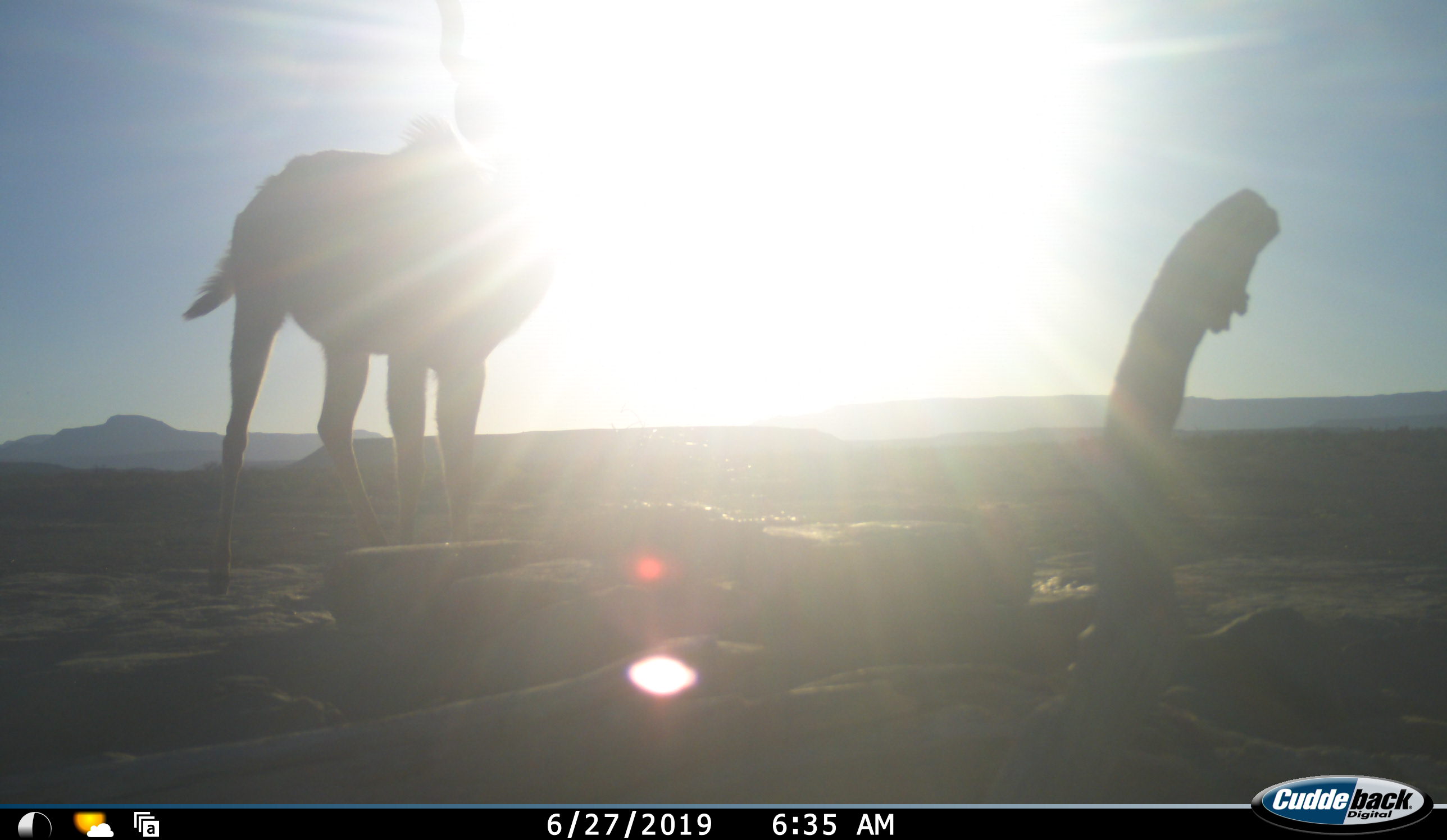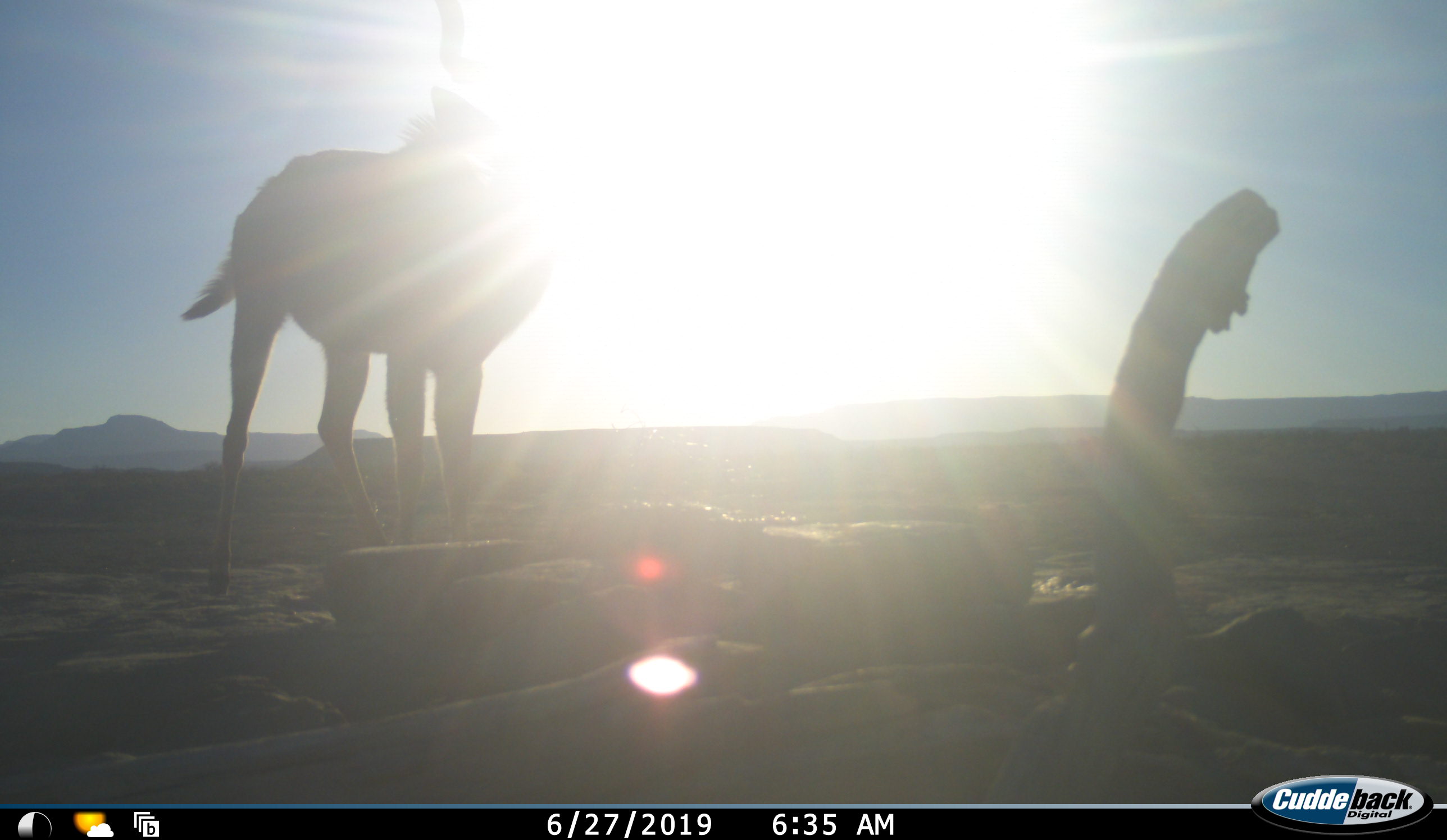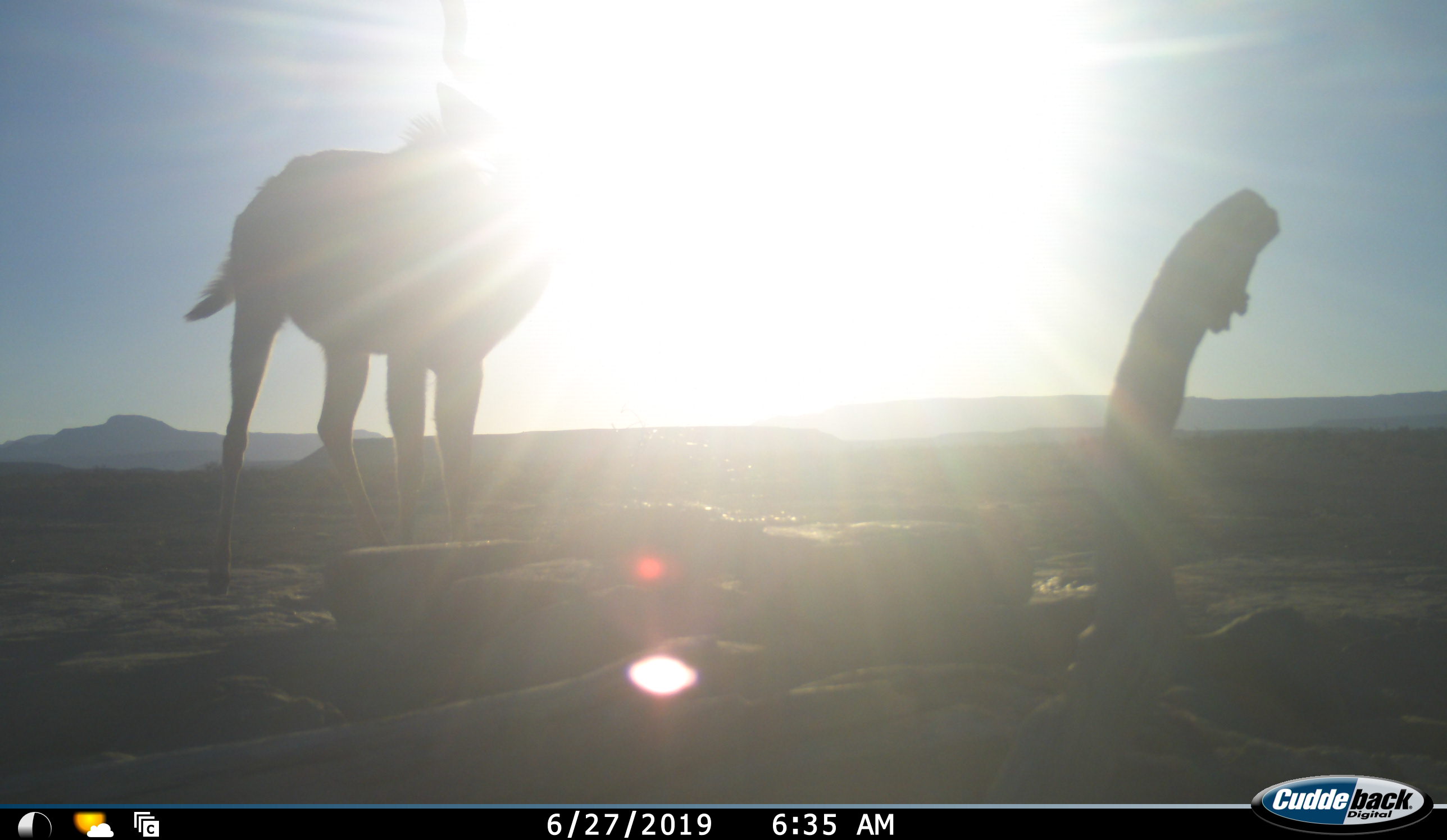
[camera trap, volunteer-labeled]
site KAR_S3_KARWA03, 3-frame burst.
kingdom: Animalia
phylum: Chordata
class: Mammalia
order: Artiodactyla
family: Bovidae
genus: Tragelaphus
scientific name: Tragelaphus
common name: kudu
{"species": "kudu (Tragelaphus)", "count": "1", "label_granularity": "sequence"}